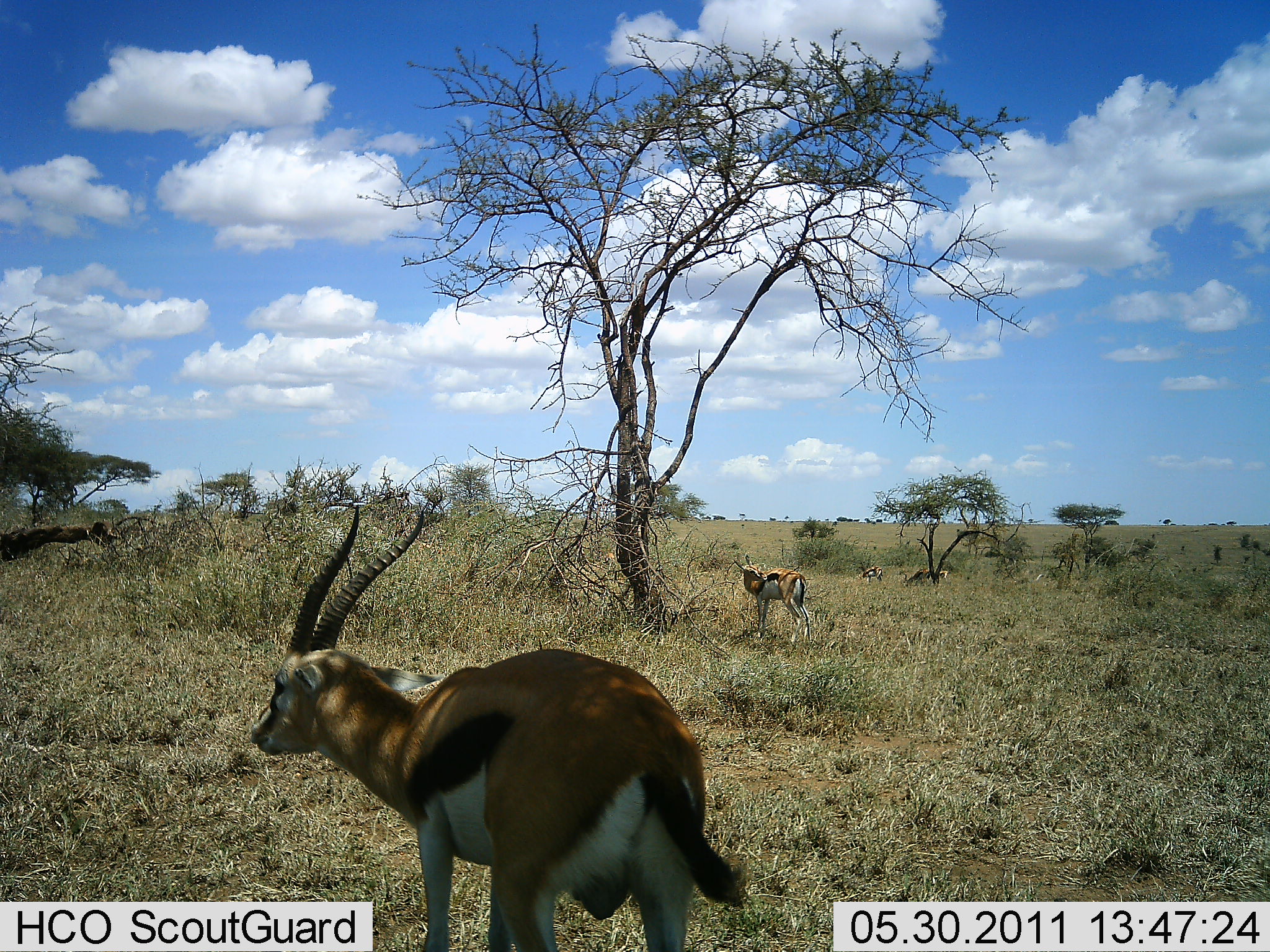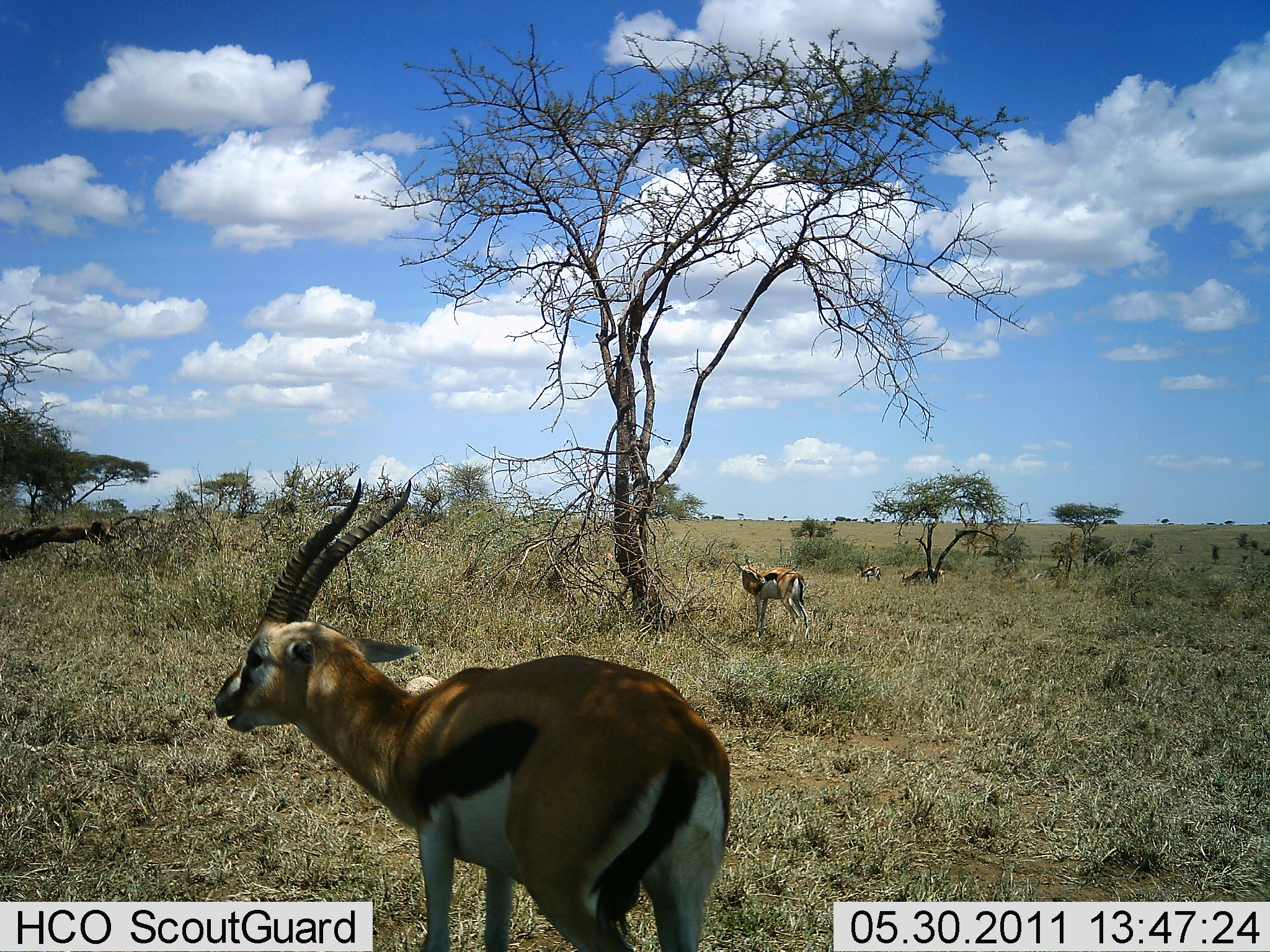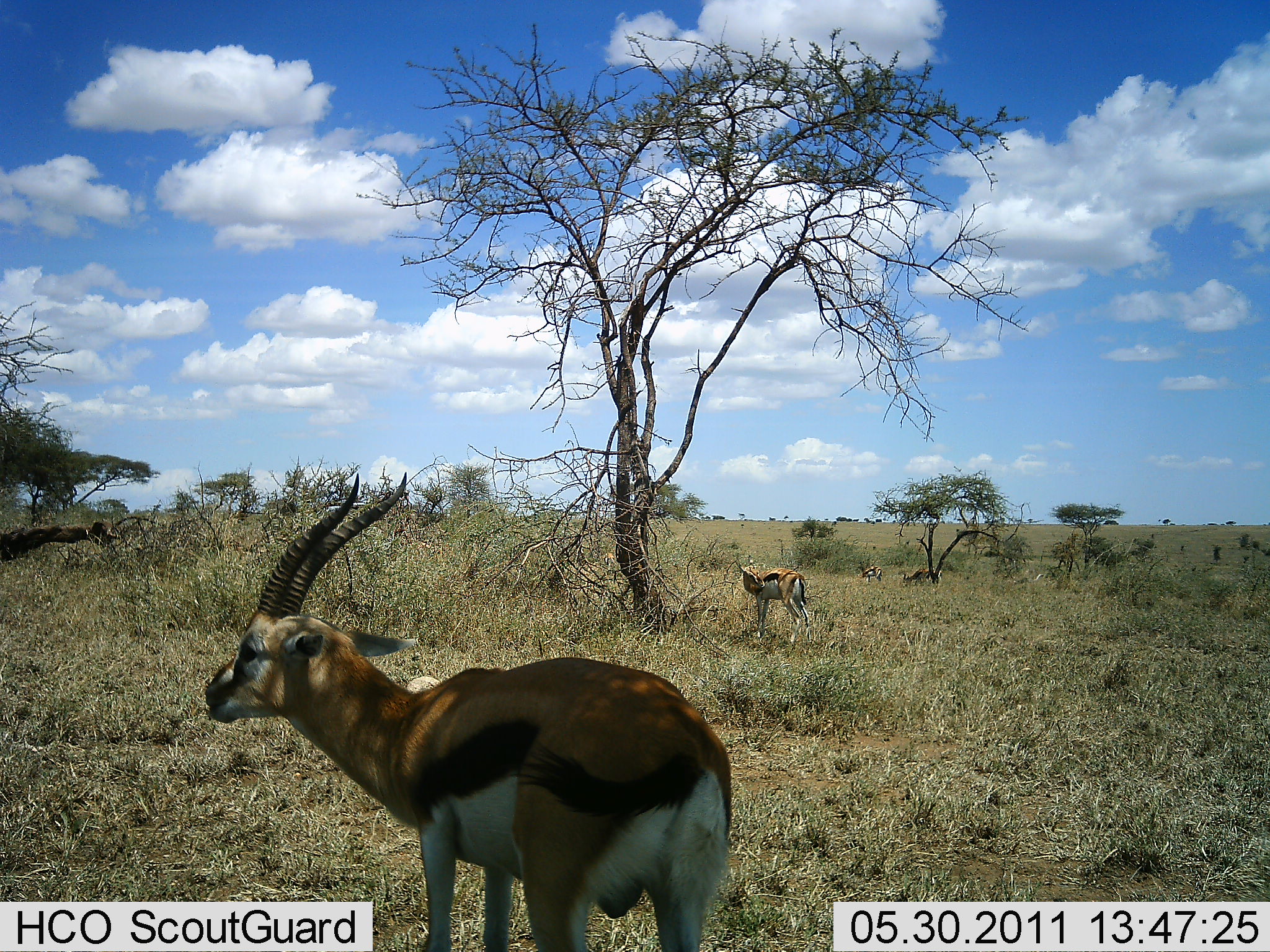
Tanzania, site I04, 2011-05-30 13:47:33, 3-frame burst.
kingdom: Animalia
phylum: Chordata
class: Mammalia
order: Artiodactyla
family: Bovidae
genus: Eudorcas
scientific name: Eudorcas thomsonii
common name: thomson's gazelle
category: gazellethomsons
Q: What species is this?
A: Gazellethomsons (thomson's gazelle) (Eudorcas thomsonii).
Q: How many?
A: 3.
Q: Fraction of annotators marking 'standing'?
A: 93%.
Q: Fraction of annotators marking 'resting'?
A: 7%.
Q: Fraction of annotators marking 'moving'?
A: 14%.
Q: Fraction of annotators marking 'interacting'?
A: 0%.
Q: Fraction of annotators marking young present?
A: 0%.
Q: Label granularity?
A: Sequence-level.